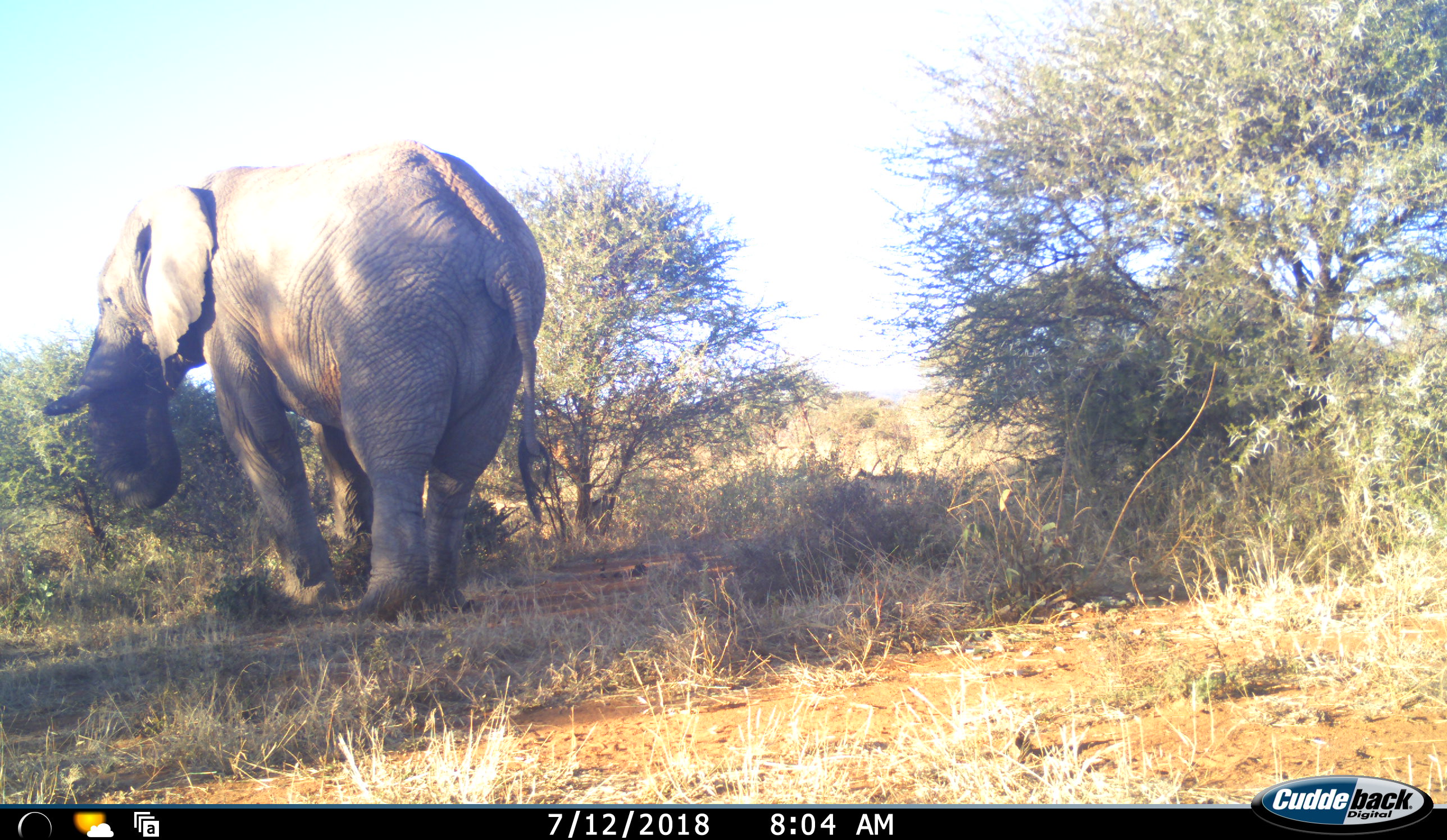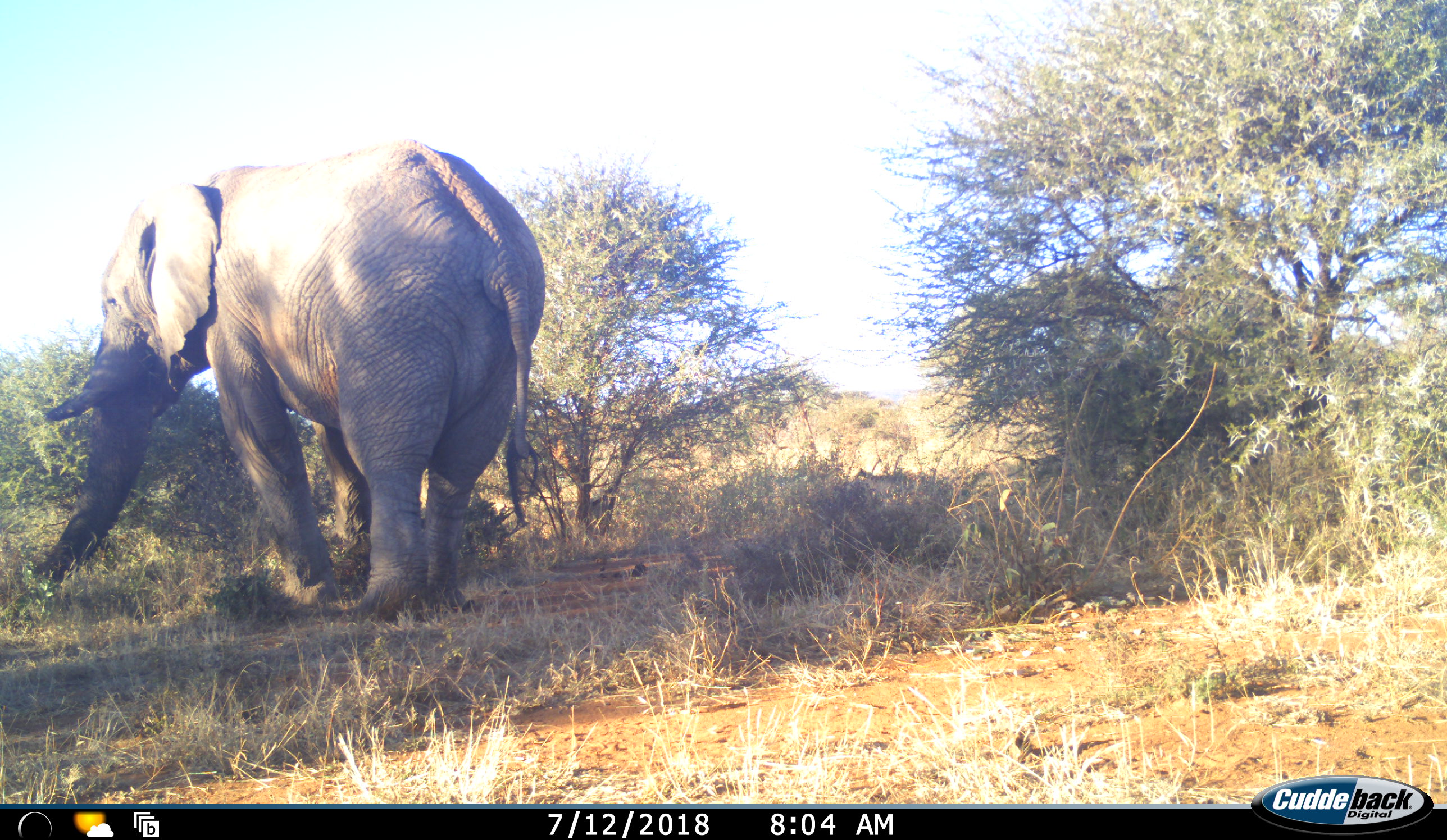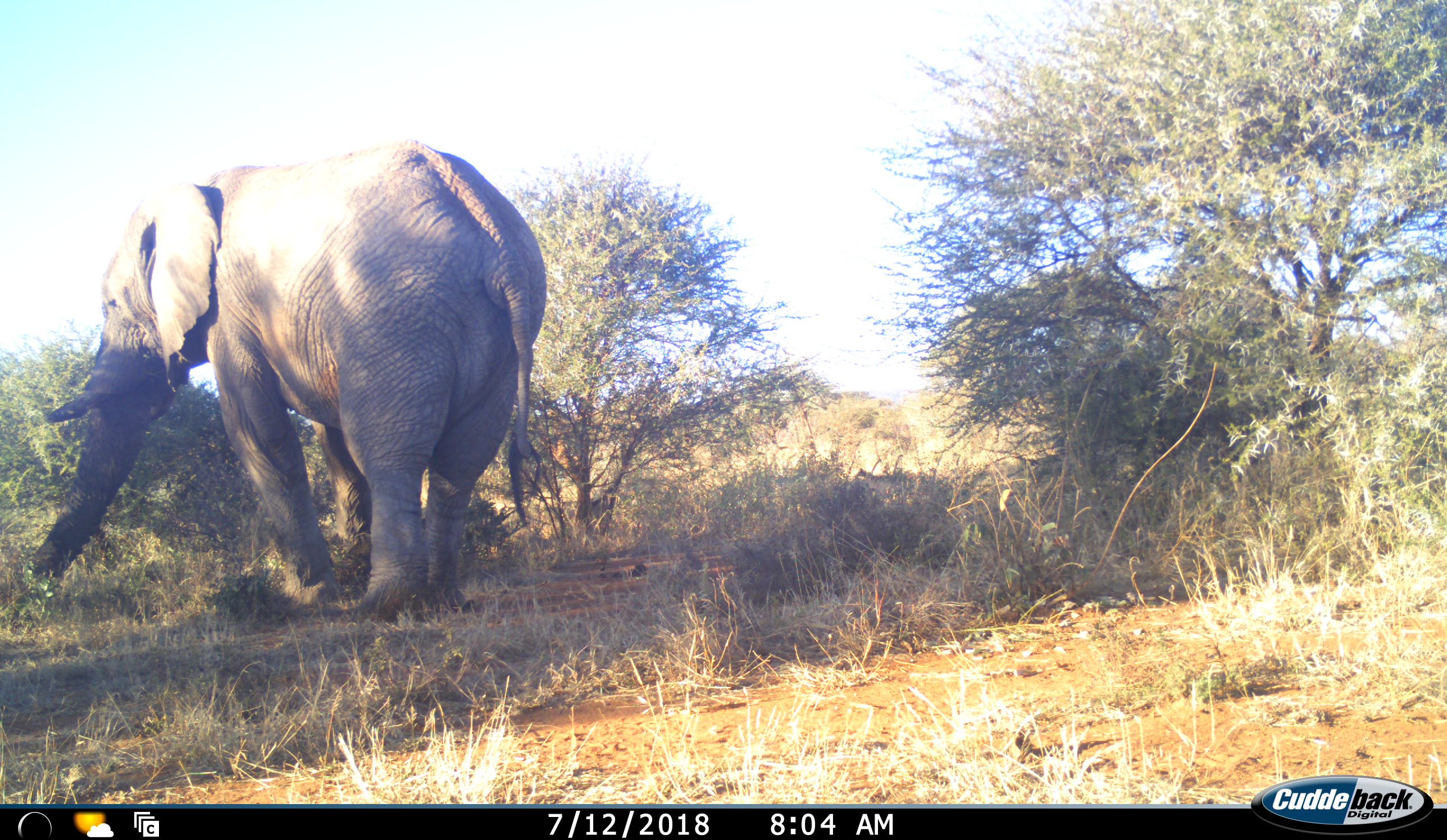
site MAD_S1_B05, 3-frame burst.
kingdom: Animalia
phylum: Chordata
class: Mammalia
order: Proboscidea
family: Elephantidae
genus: Loxodonta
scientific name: Loxodonta africana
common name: african bush elephant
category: elephant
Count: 1.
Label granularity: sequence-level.